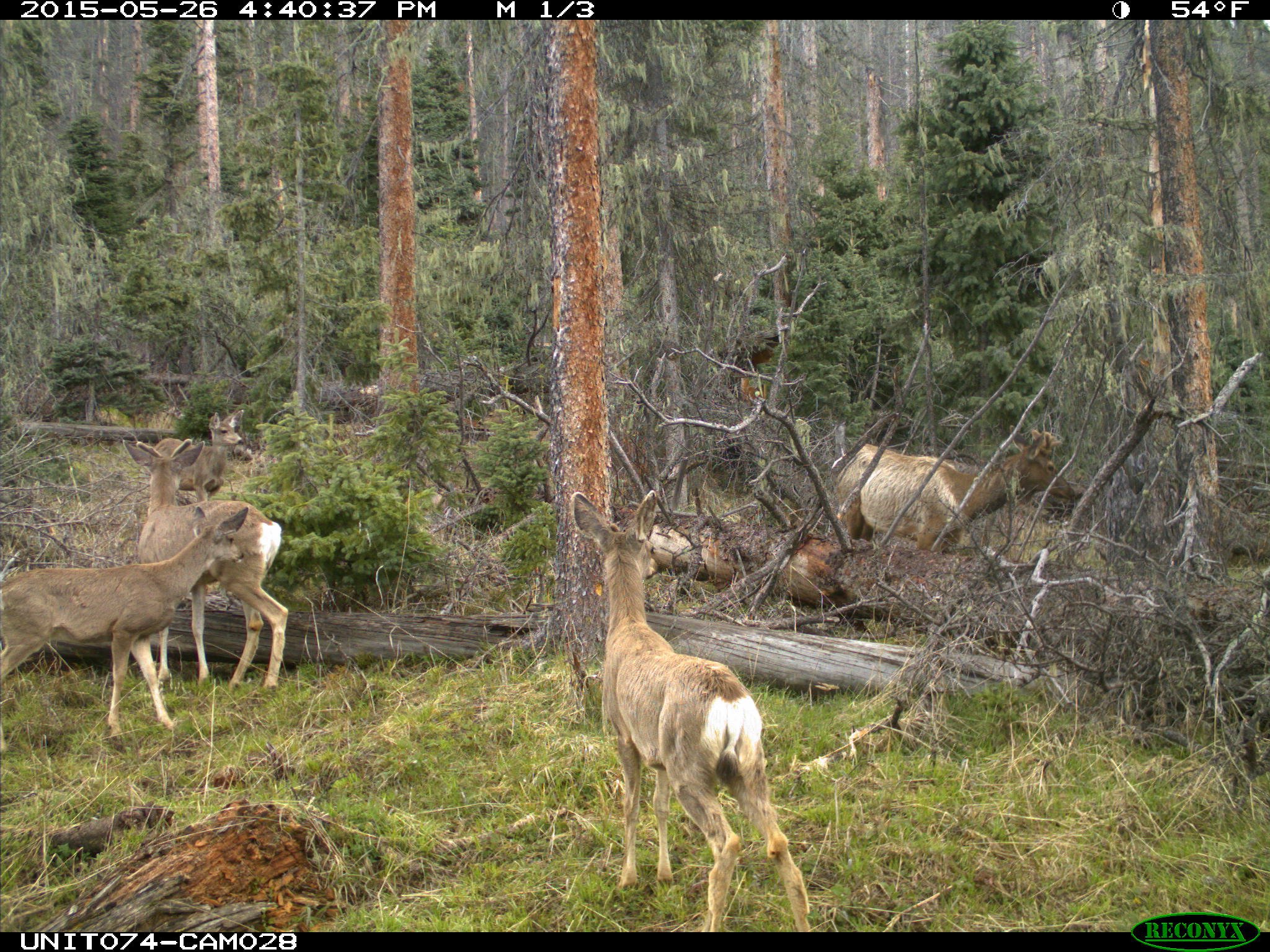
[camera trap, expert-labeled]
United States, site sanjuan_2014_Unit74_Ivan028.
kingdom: Animalia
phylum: Chordata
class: Mammalia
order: Artiodactyla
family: Cervidae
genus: Cervus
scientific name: Cervus elaphus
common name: red deer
Cervus elaphus (red deer).